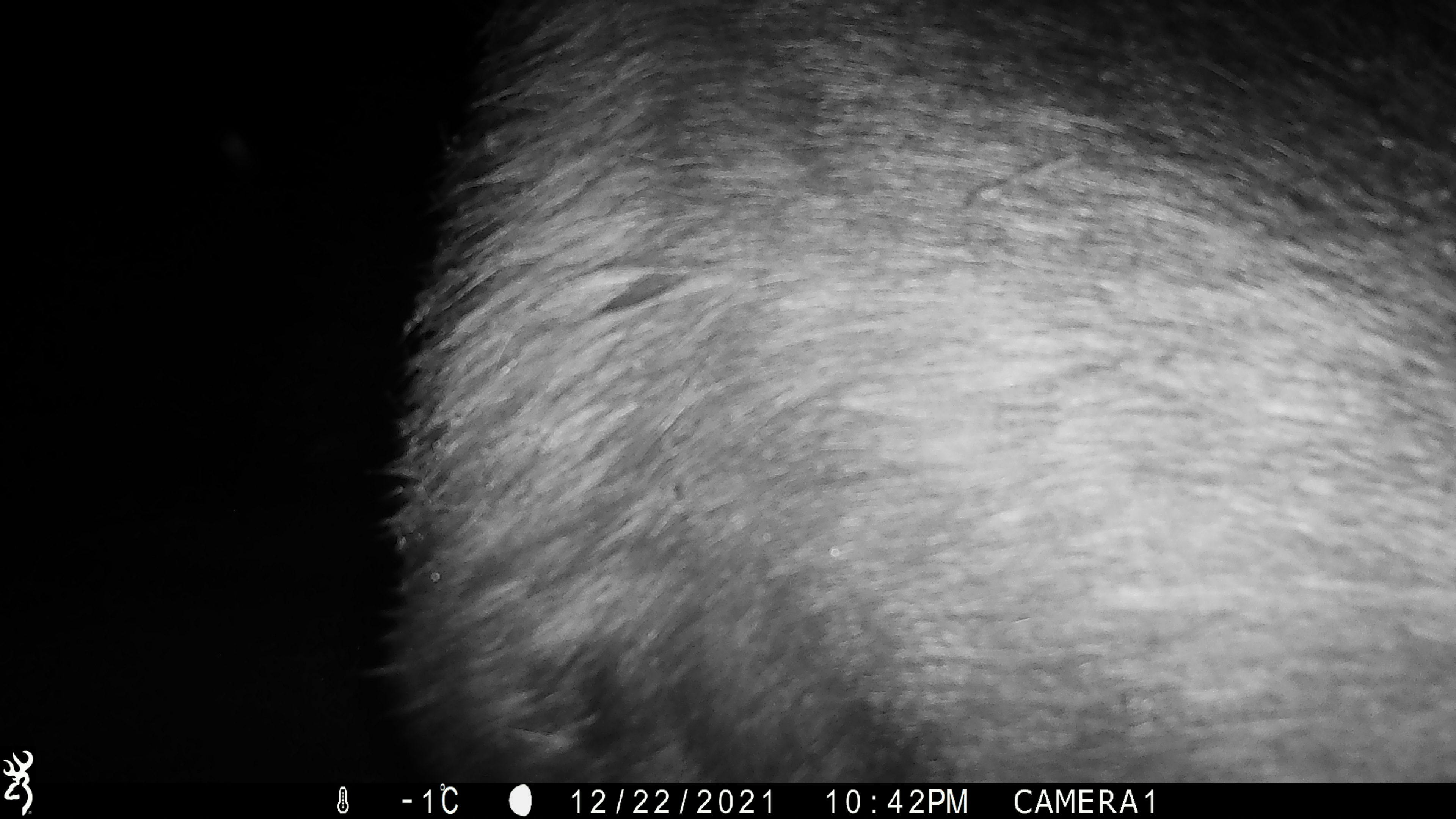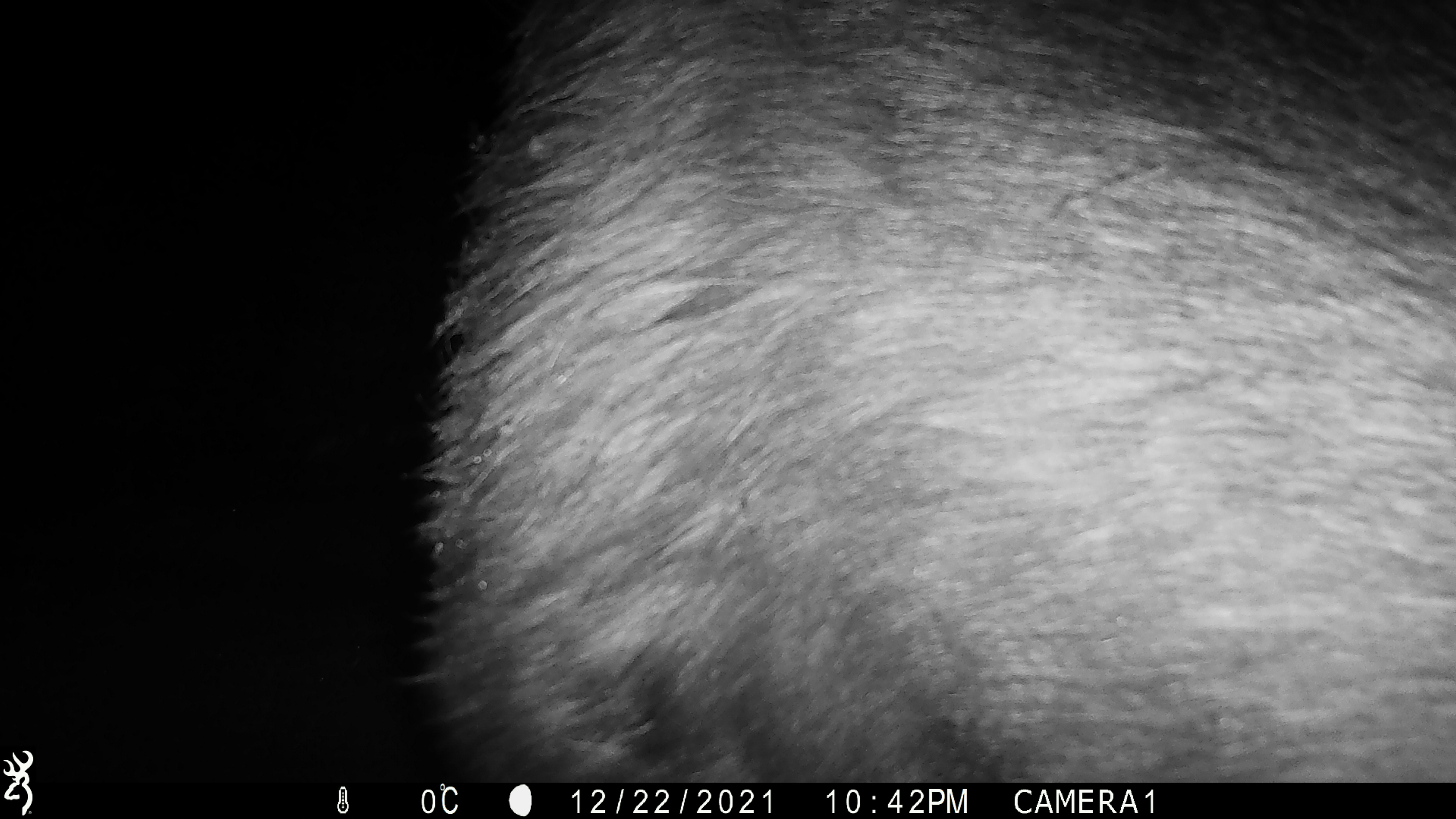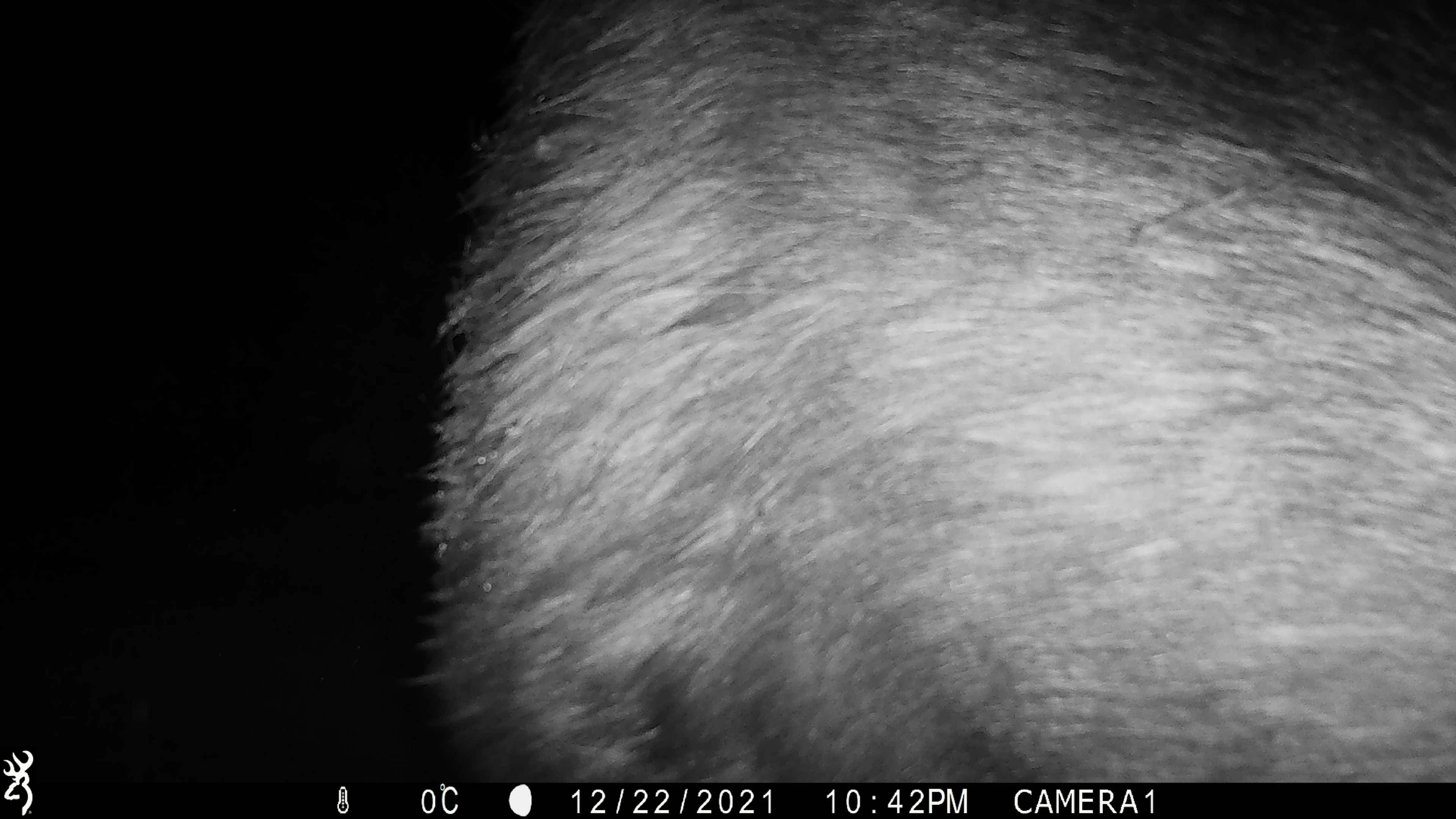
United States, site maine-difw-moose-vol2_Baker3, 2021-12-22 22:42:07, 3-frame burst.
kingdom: Animalia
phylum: Chordata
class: Mammalia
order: Artiodactyla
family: Cervidae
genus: Alces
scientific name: Alces alces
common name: moose